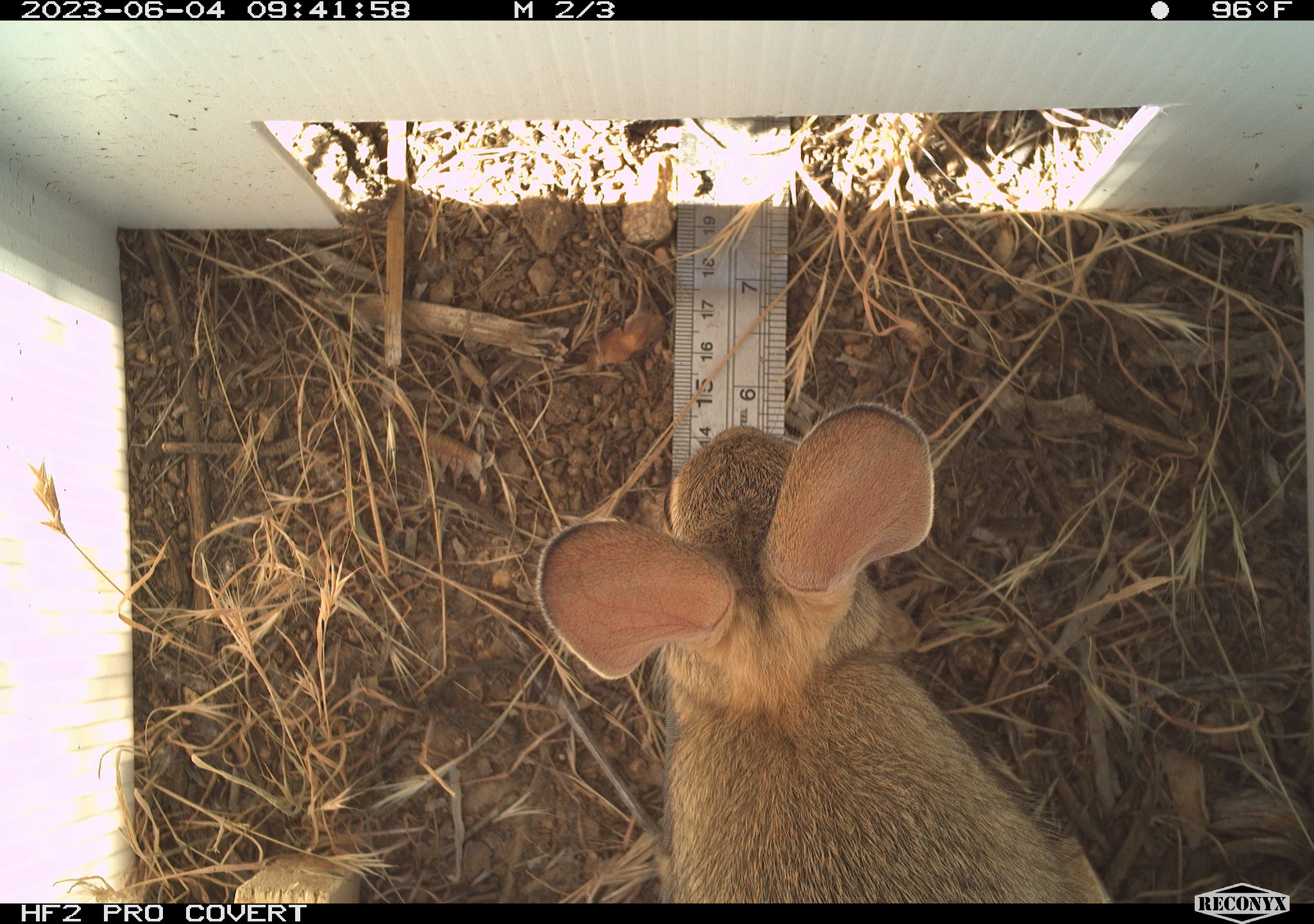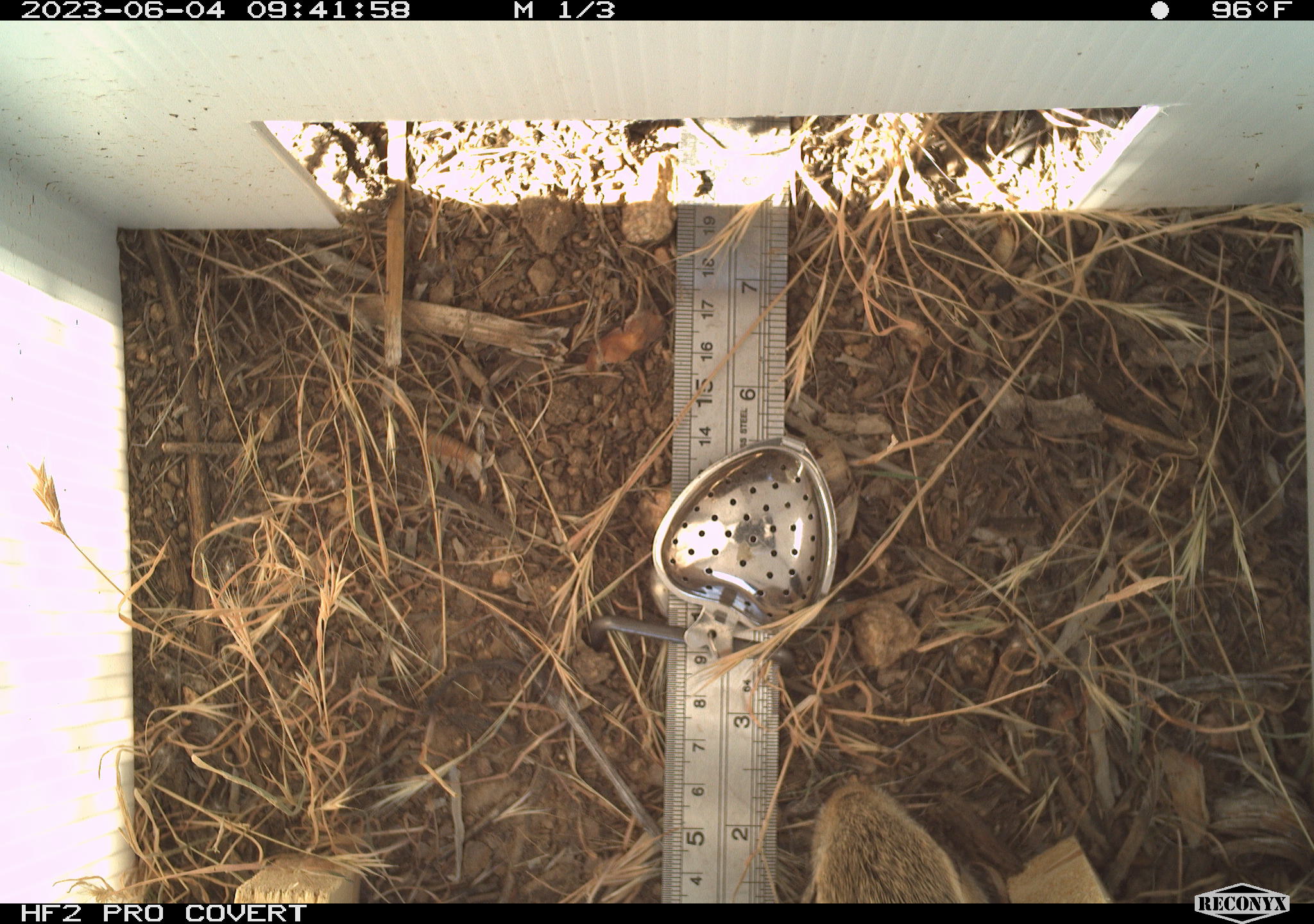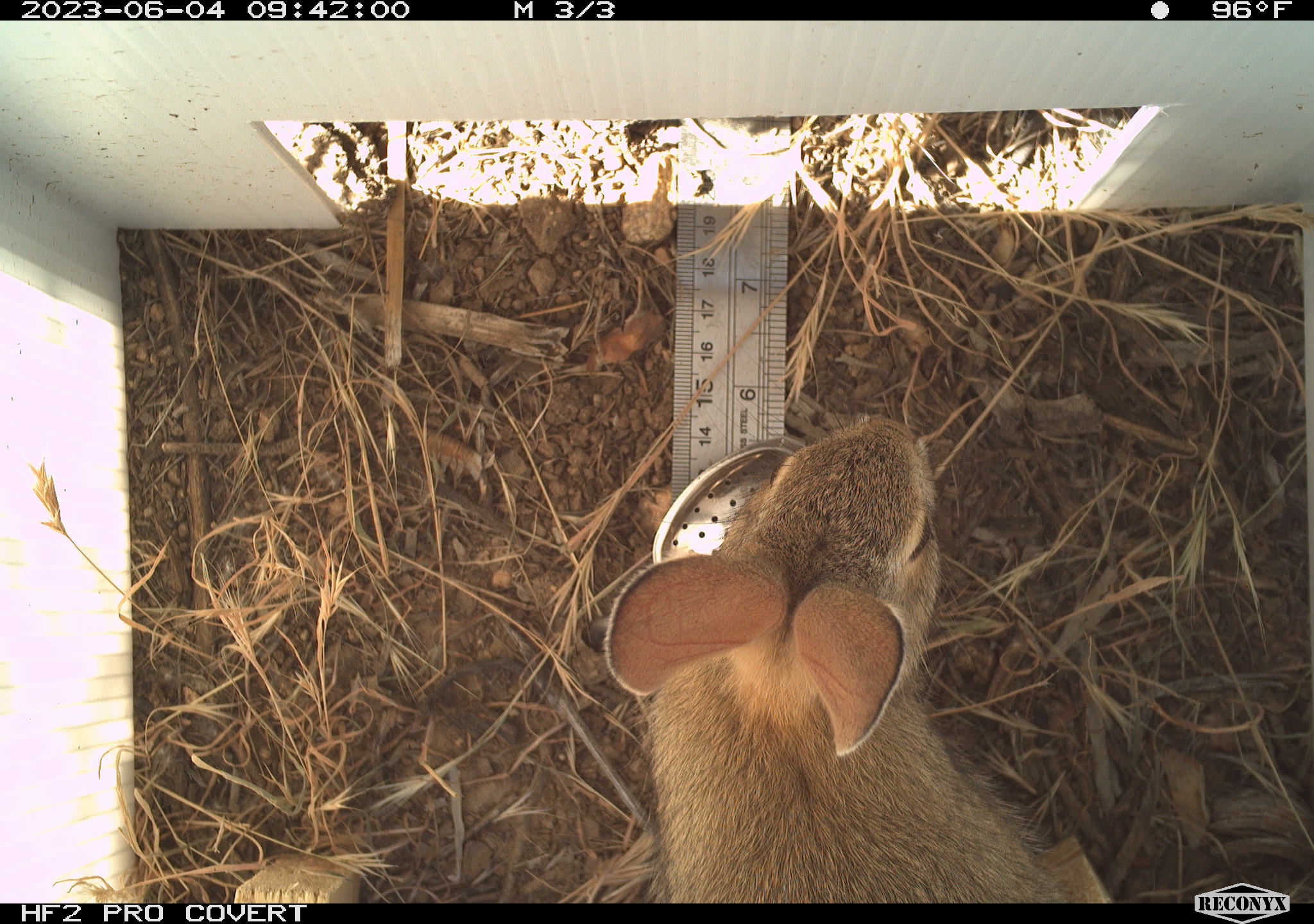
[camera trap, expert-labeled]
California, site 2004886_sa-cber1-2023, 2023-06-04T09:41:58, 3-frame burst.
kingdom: Animalia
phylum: Chordata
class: Mammalia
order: Lagomorpha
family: Leporidae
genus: Sylvilagus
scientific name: Sylvilagus audubonii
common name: desert cottontail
Desert cottontail (Sylvilagus audubonii).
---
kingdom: Animalia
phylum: Chordata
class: Mammalia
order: Rodentia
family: Sciuridae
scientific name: Sciuridae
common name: squirrels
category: sciuridae family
Sciuridae family (squirrels) (Sciuridae).